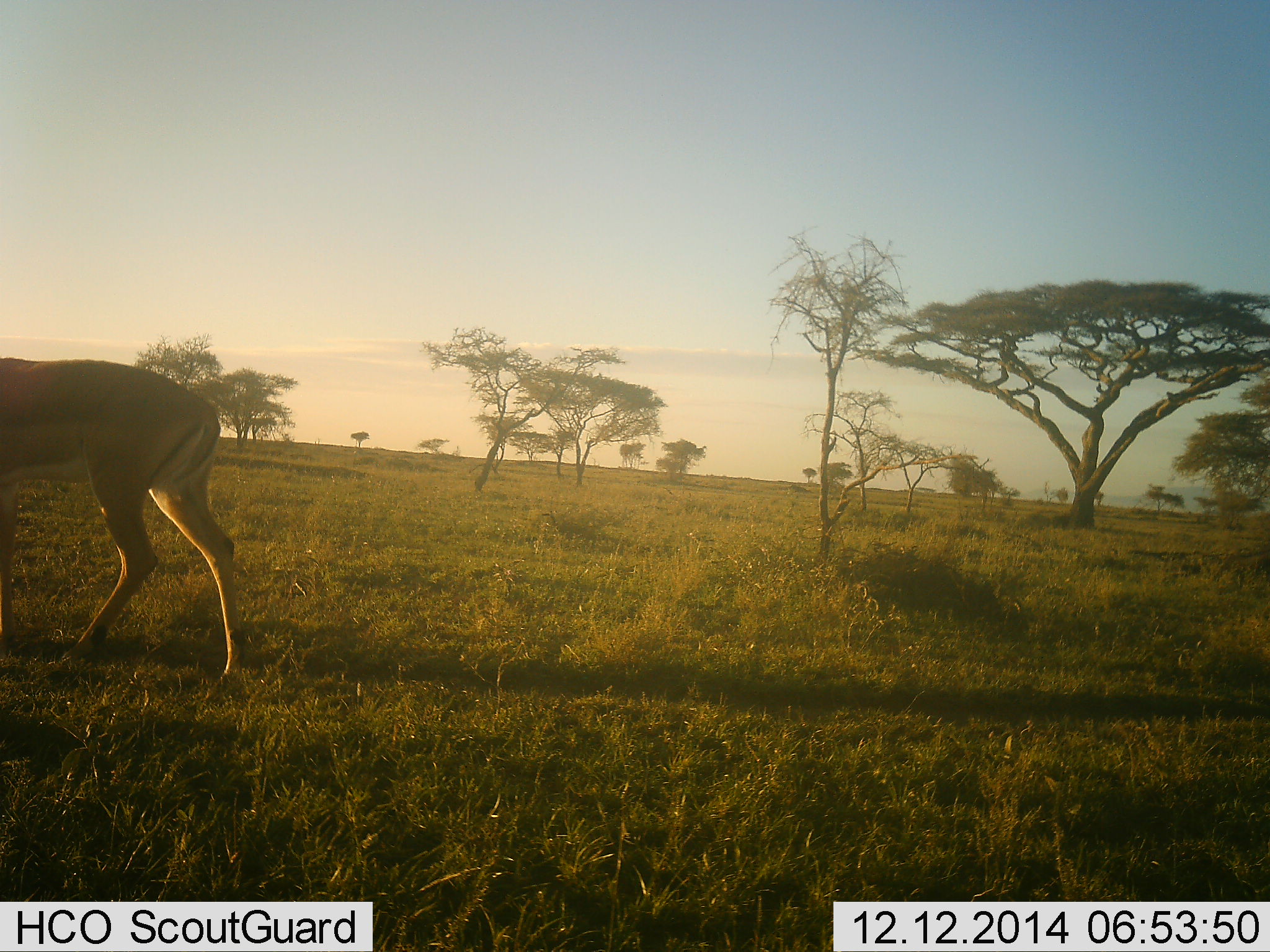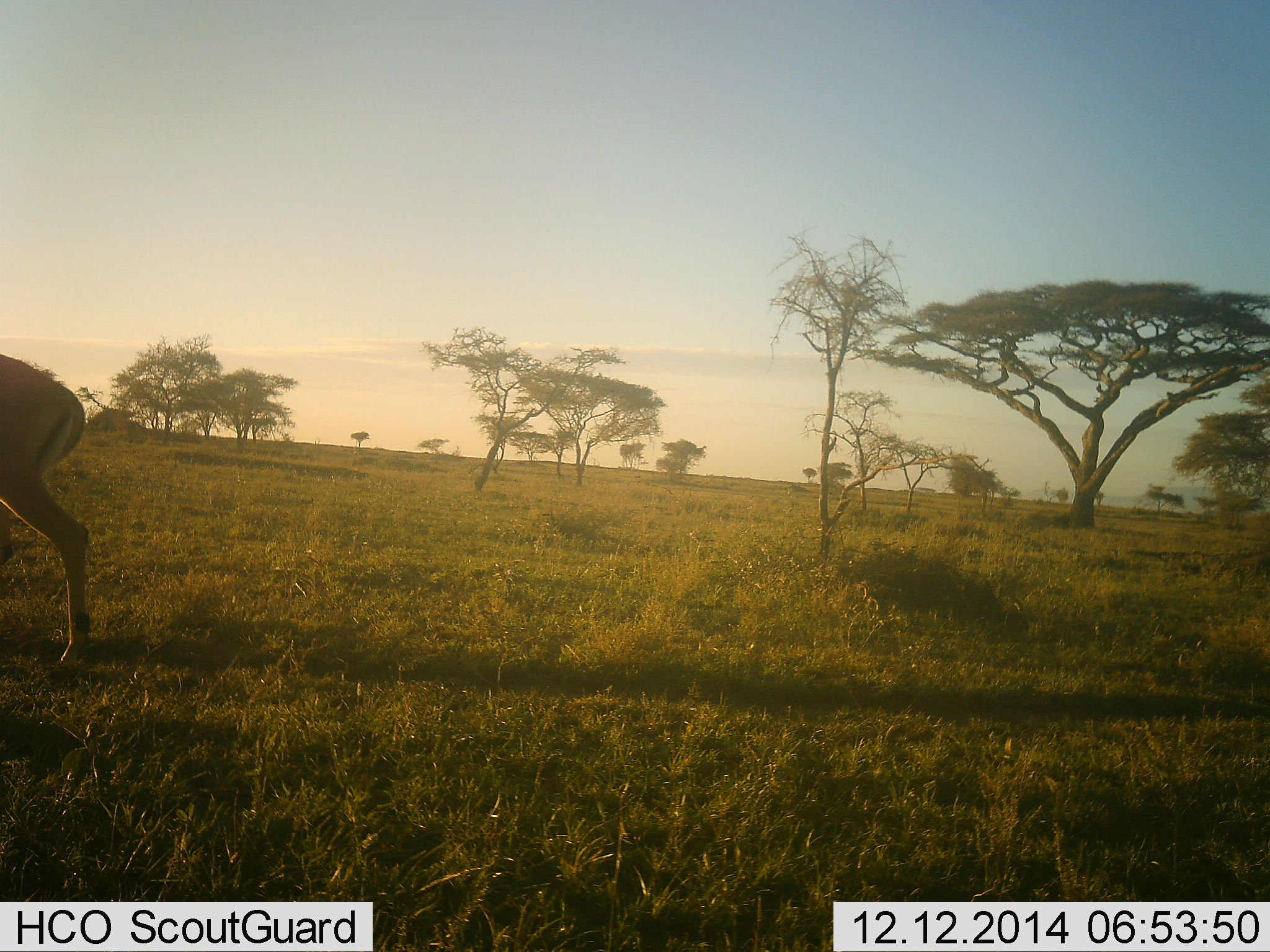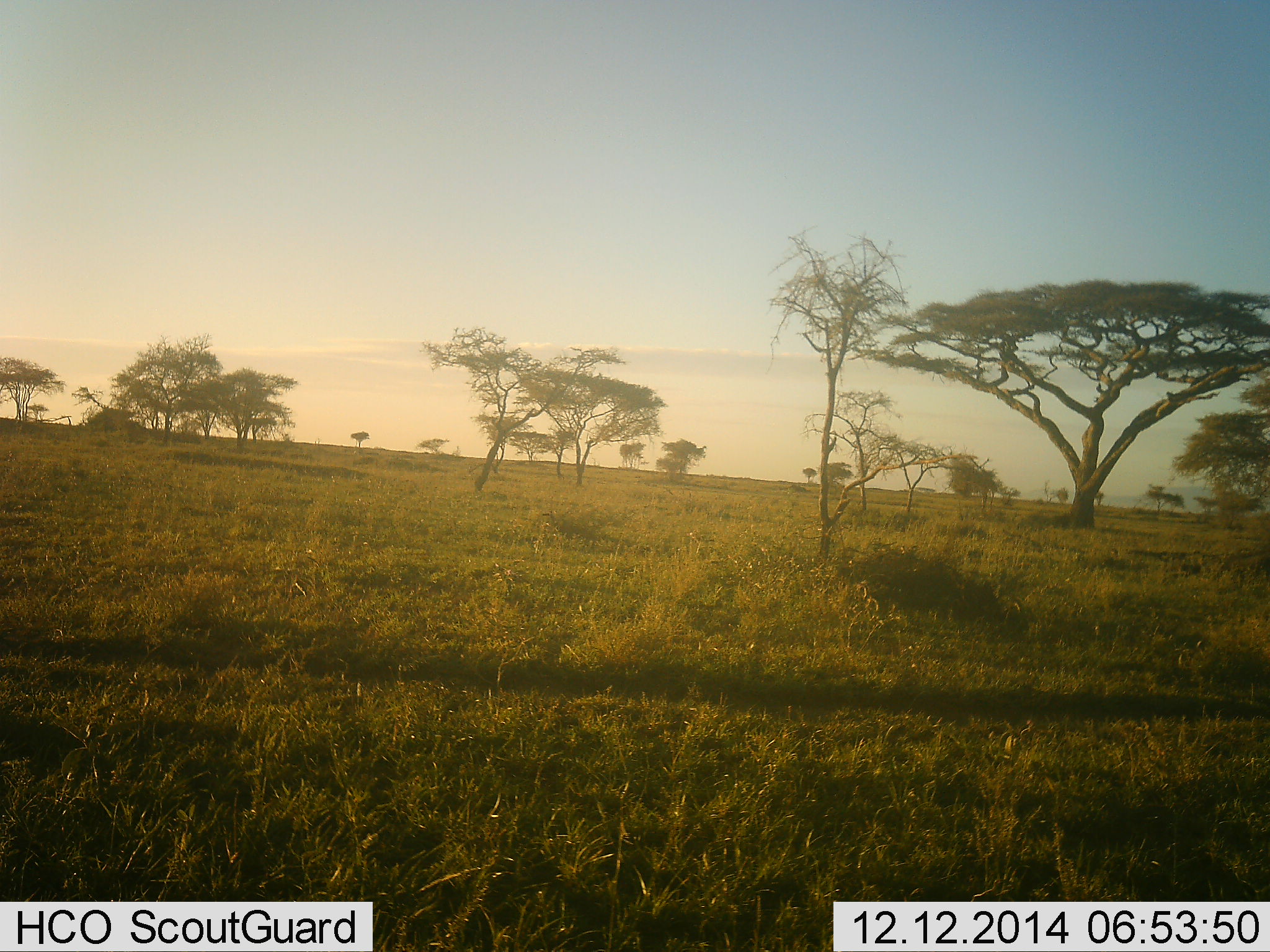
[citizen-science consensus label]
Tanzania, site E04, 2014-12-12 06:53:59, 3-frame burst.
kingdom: Animalia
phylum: Chordata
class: Mammalia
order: Artiodactyla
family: Bovidae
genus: Aepyceros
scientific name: Aepyceros melampus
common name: impala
Impala (Aepyceros melampus), count 1. Behavior (volunteer vote fractions): standing 0%, resting 0%, moving 100%, interacting 0%. Young present (vote fraction): 0%. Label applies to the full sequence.